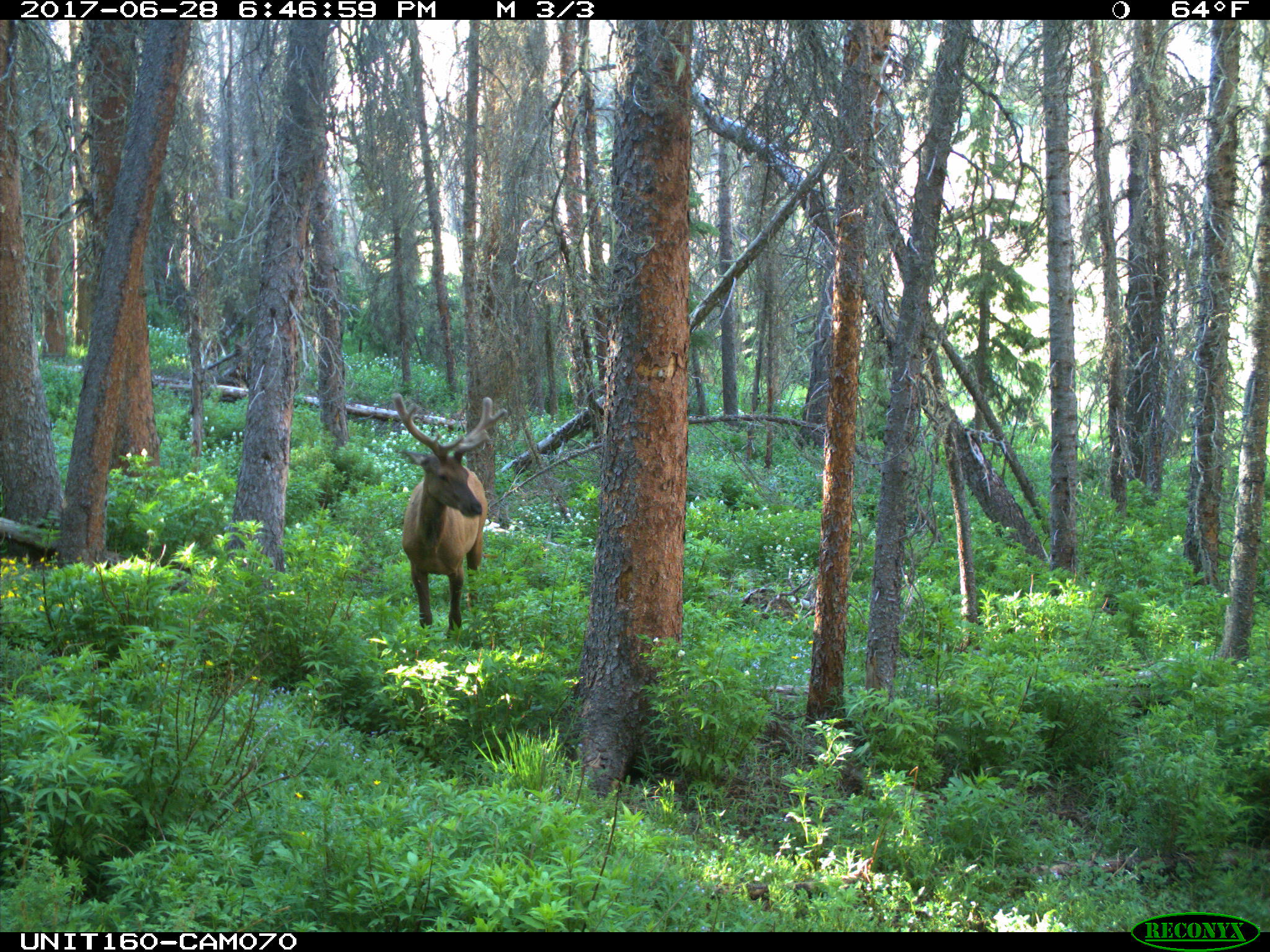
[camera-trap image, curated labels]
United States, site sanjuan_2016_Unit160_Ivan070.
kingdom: Animalia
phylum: Chordata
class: Mammalia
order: Artiodactyla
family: Cervidae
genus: Cervus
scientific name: Cervus elaphus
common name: red deer